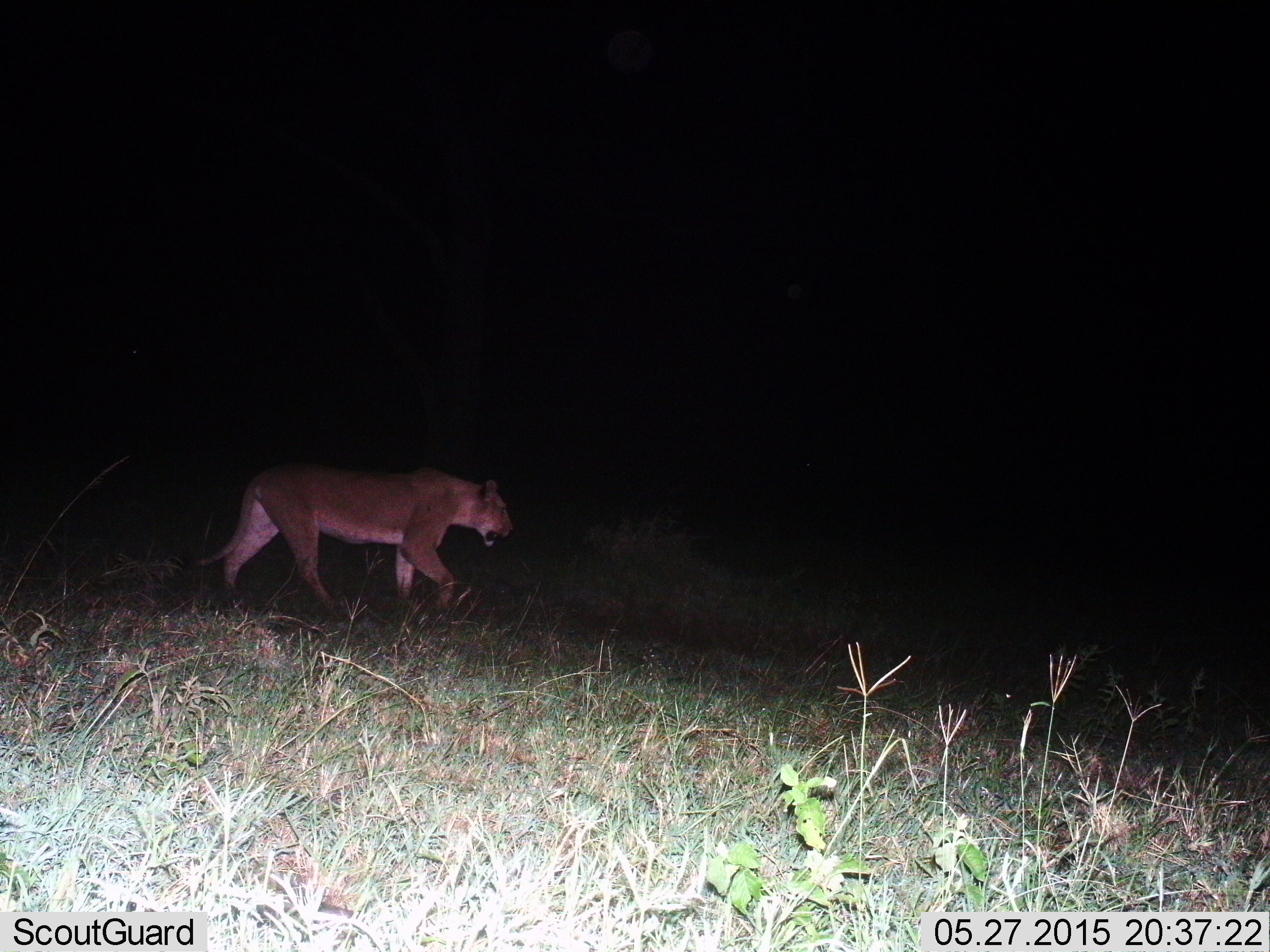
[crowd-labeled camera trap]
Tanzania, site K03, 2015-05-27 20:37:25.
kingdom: Animalia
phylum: Chordata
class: Mammalia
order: Carnivora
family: Felidae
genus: Panthera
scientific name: Panthera leo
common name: lion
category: lionfemale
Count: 1.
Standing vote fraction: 10%.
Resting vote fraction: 0%.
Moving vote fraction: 90%.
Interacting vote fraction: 0%.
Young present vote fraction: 0%.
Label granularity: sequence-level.